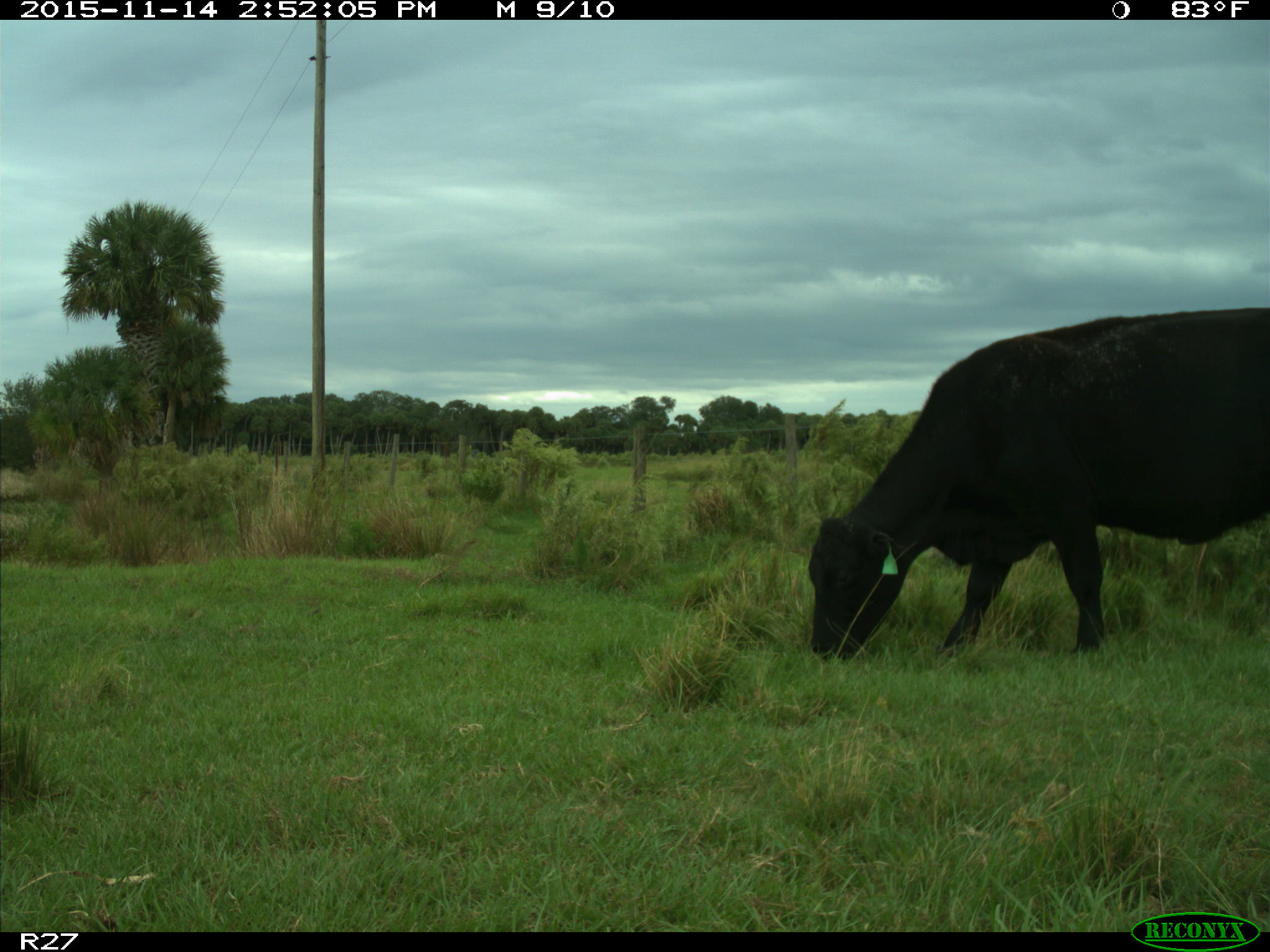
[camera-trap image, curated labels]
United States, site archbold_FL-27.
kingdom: Animalia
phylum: Chordata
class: Mammalia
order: Artiodactyla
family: Bovidae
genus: Bos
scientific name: Bos taurus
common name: domestic cow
Bos taurus (domestic cow).